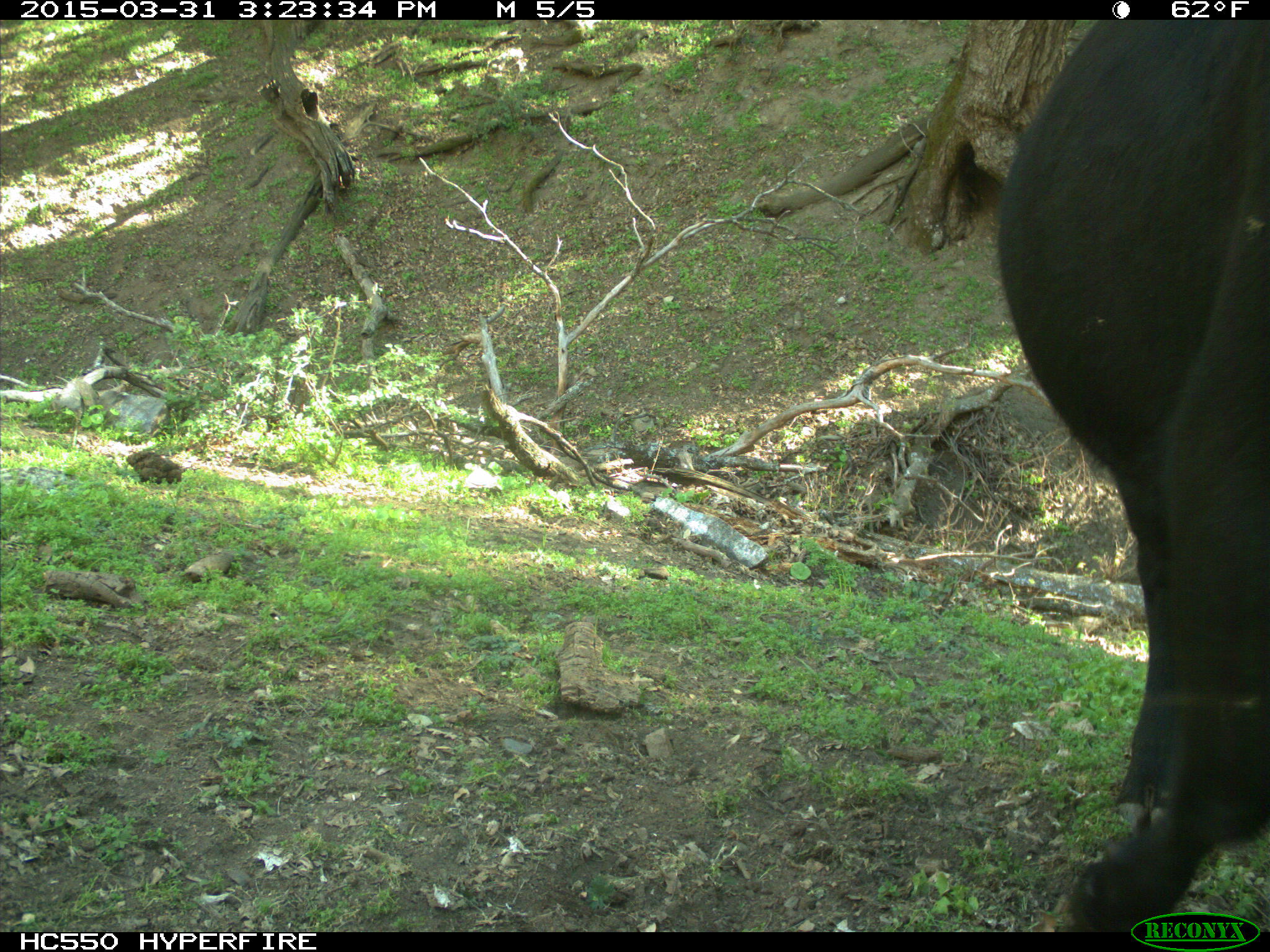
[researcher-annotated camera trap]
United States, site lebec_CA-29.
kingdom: Animalia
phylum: Chordata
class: Mammalia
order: Artiodactyla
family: Bovidae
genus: Bos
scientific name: Bos taurus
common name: domestic cow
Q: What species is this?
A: Bos taurus (domestic cow).